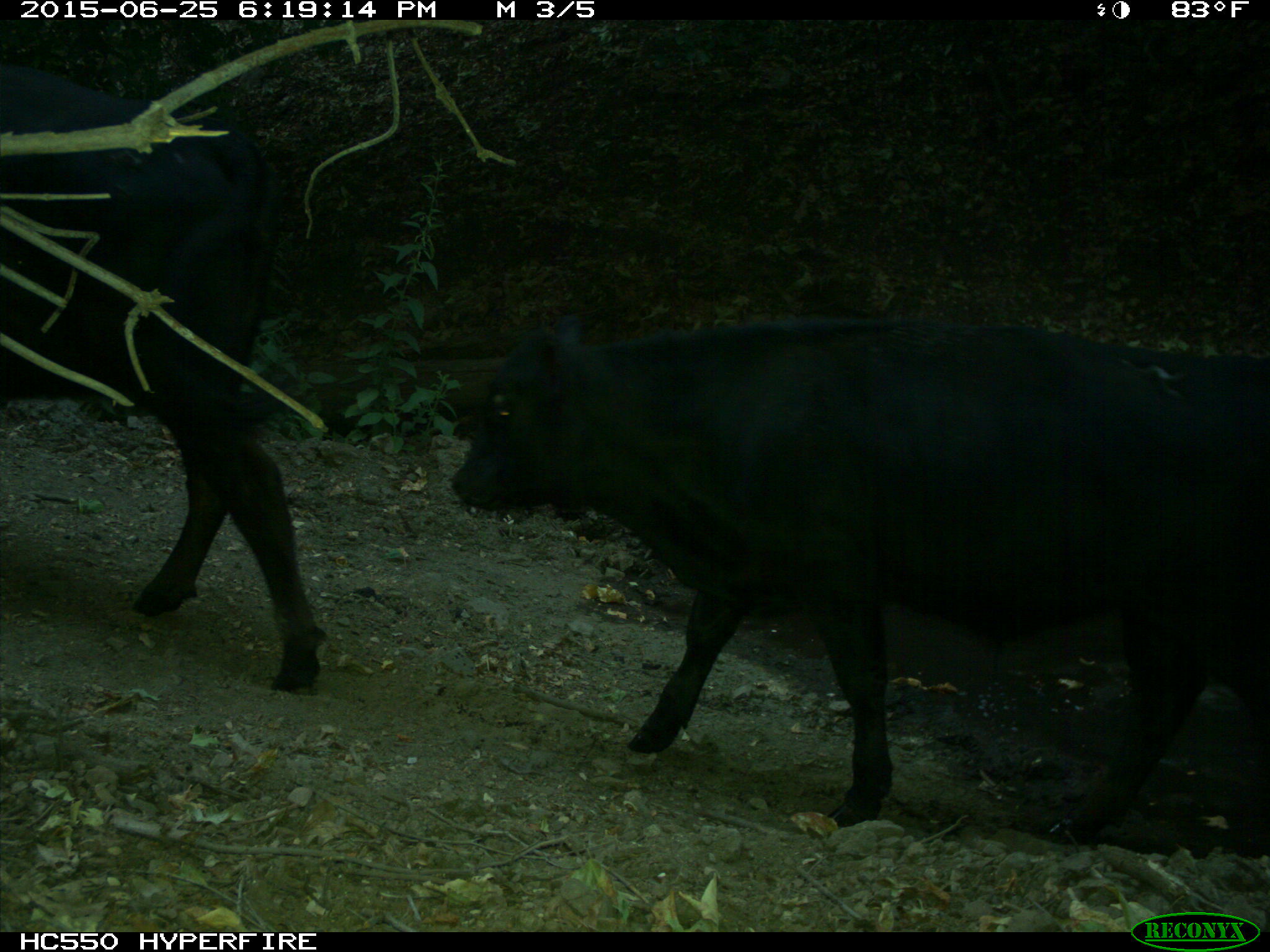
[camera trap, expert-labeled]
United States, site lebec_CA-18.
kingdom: Animalia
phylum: Chordata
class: Mammalia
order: Artiodactyla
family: Bovidae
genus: Bos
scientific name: Bos taurus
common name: domestic cow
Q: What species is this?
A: Bos taurus (domestic cow).